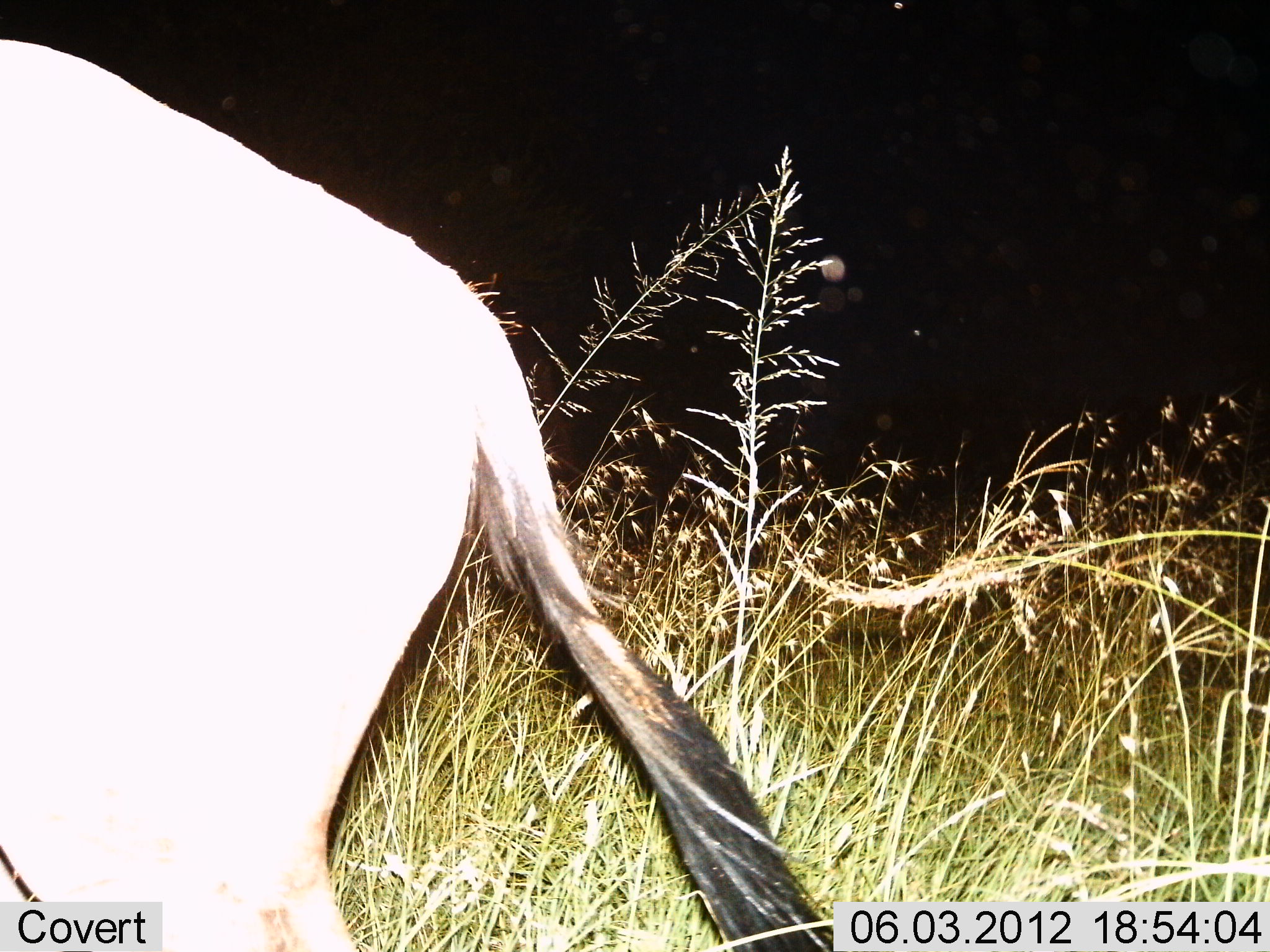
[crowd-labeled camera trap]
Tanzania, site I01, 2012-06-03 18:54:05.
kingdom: Animalia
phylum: Chordata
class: Mammalia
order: Artiodactyla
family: Bovidae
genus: Connochaetes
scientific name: Connochaetes taurinus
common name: blue wildebeest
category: wildebeest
Wildebeest (blue wildebeest) (Connochaetes taurinus), count 1. Behavior (volunteer vote fractions): standing 60%, resting 0%, moving 40%, interacting 0%. Young present (vote fraction): 0%. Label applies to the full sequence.